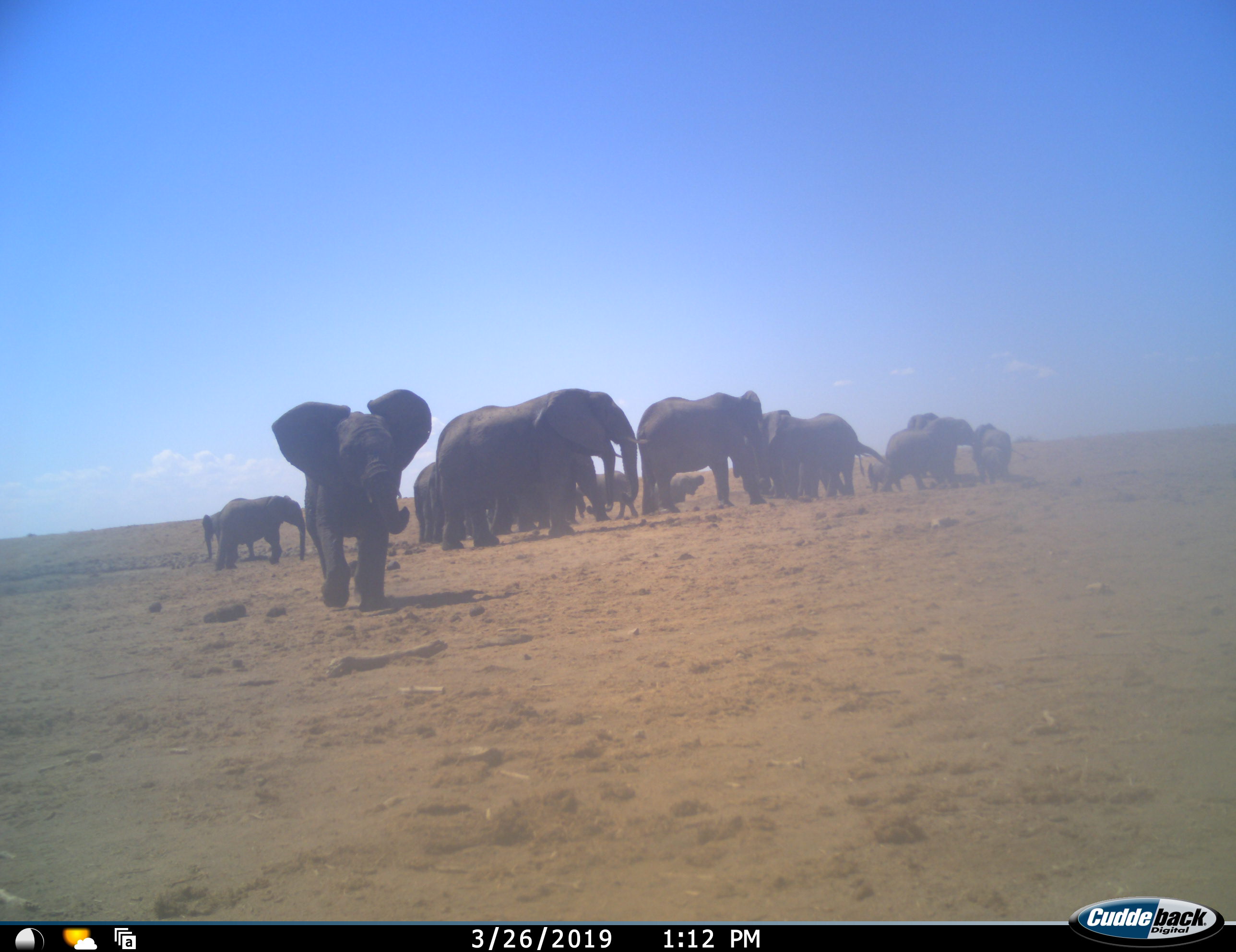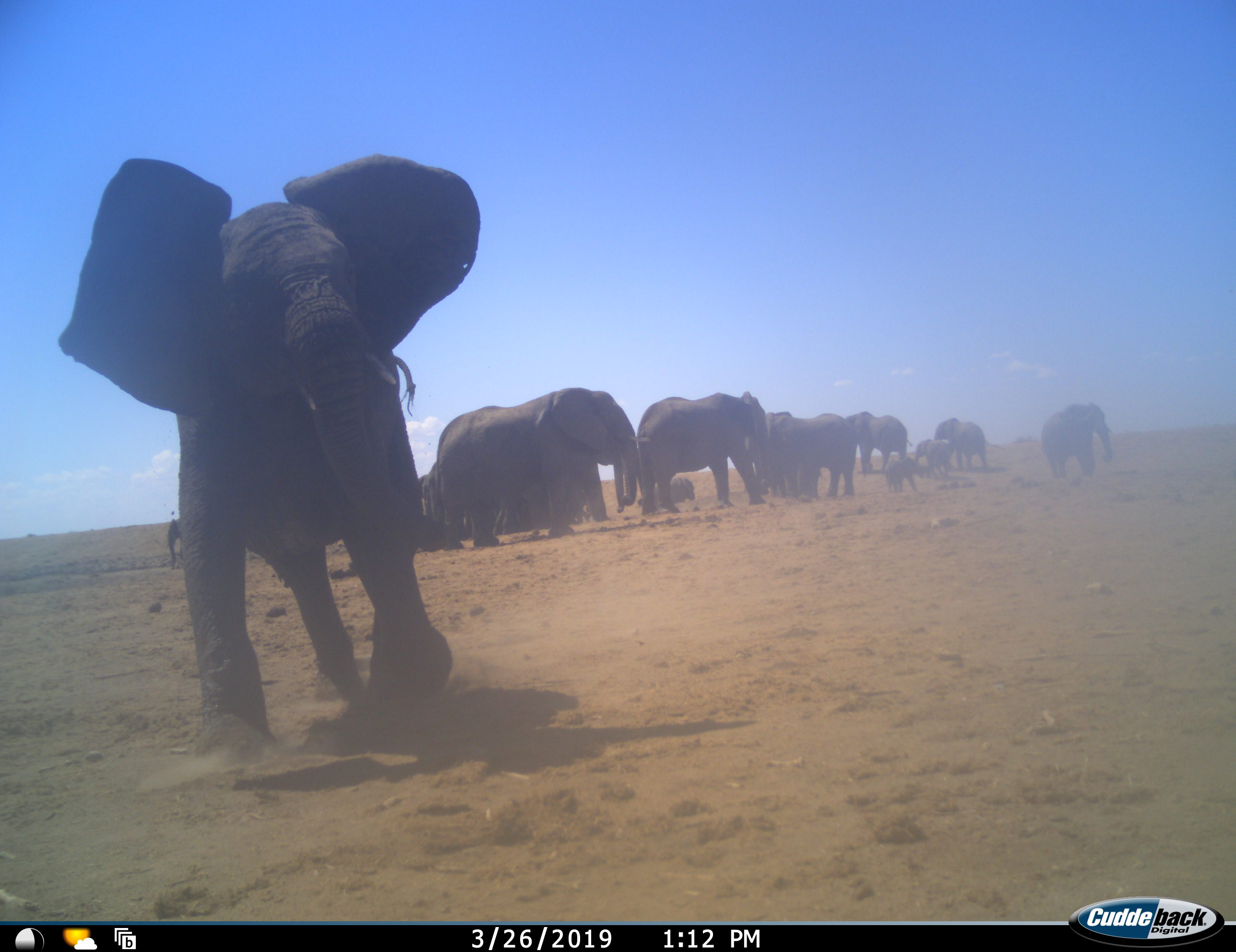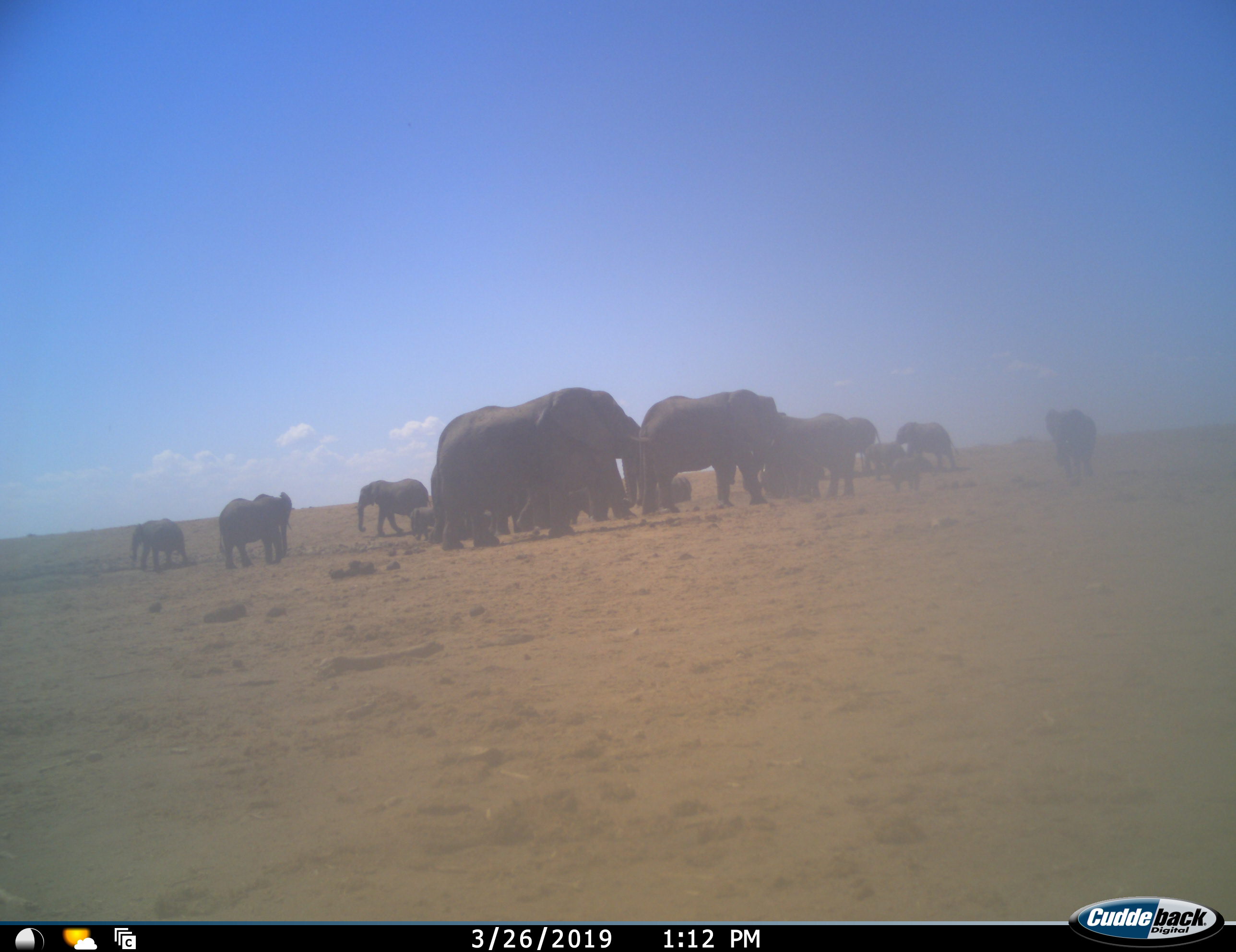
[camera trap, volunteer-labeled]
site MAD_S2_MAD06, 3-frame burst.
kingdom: Animalia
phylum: Chordata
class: Mammalia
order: Proboscidea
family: Elephantidae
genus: Loxodonta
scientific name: Loxodonta africana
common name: african bush elephant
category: elephant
Elephant (african bush elephant) (Loxodonta africana), count 11-50. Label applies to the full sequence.